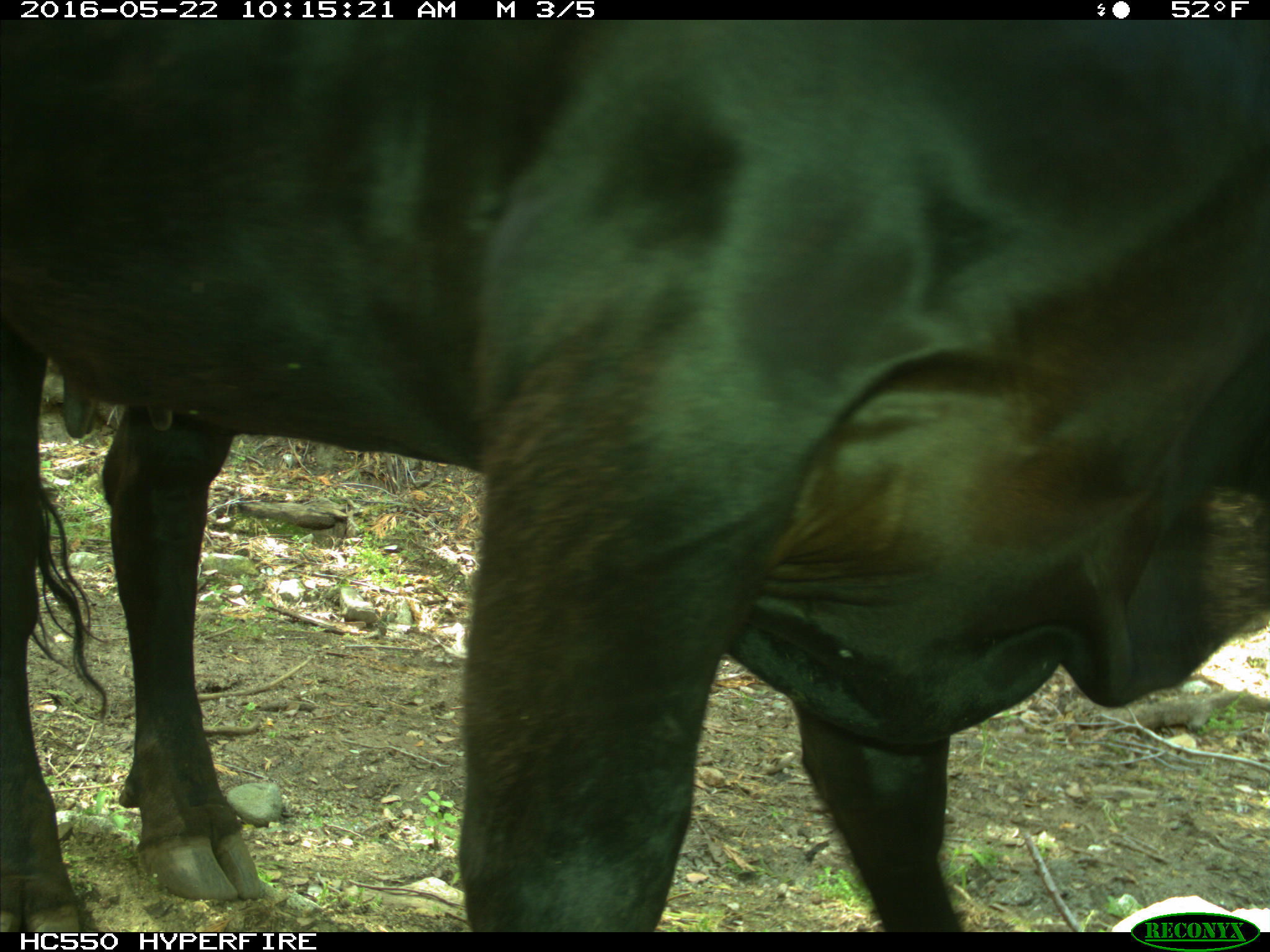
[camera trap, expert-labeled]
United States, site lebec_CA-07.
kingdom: Animalia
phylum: Chordata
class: Mammalia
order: Artiodactyla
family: Bovidae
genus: Bos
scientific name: Bos taurus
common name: domestic cow